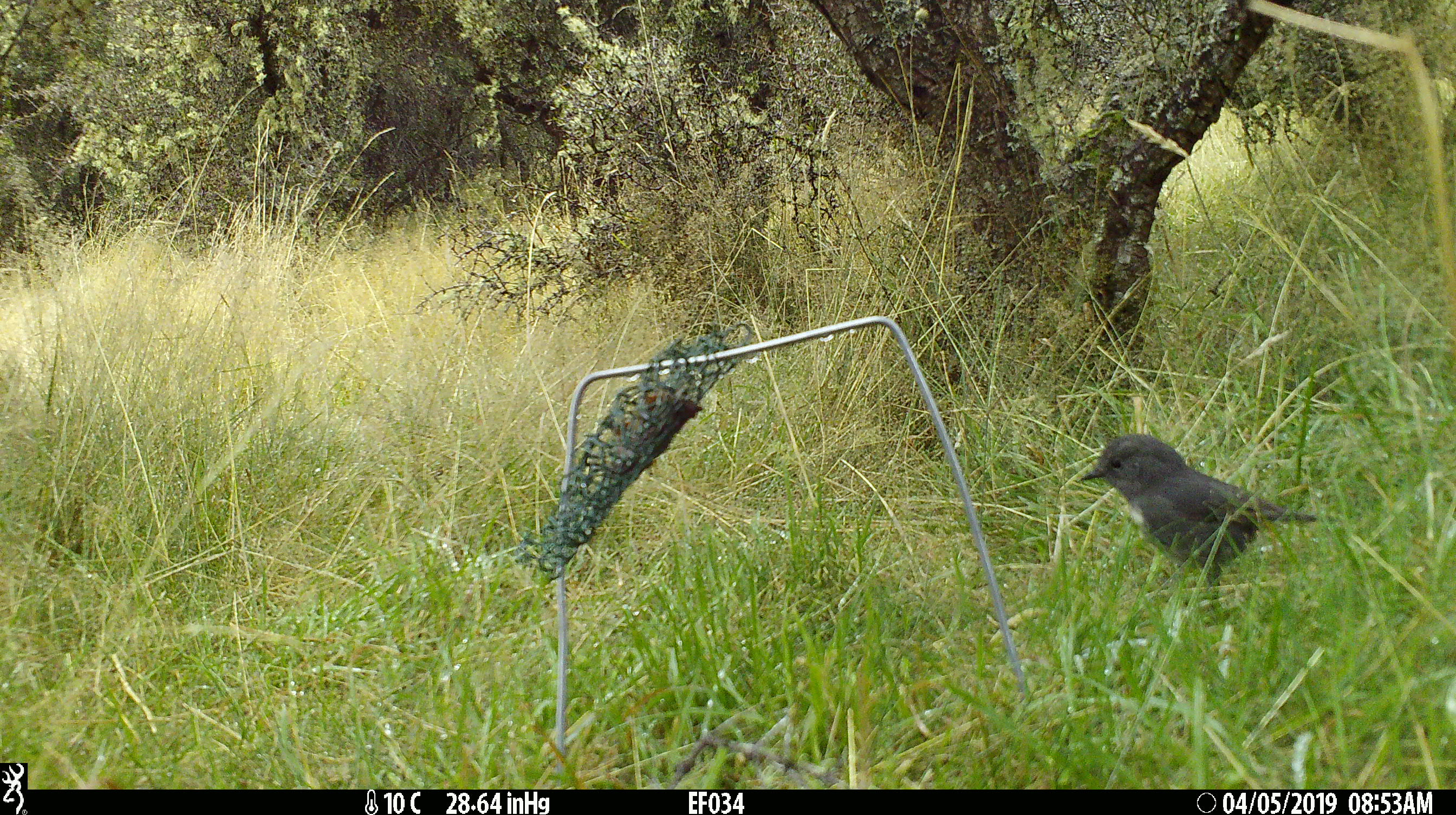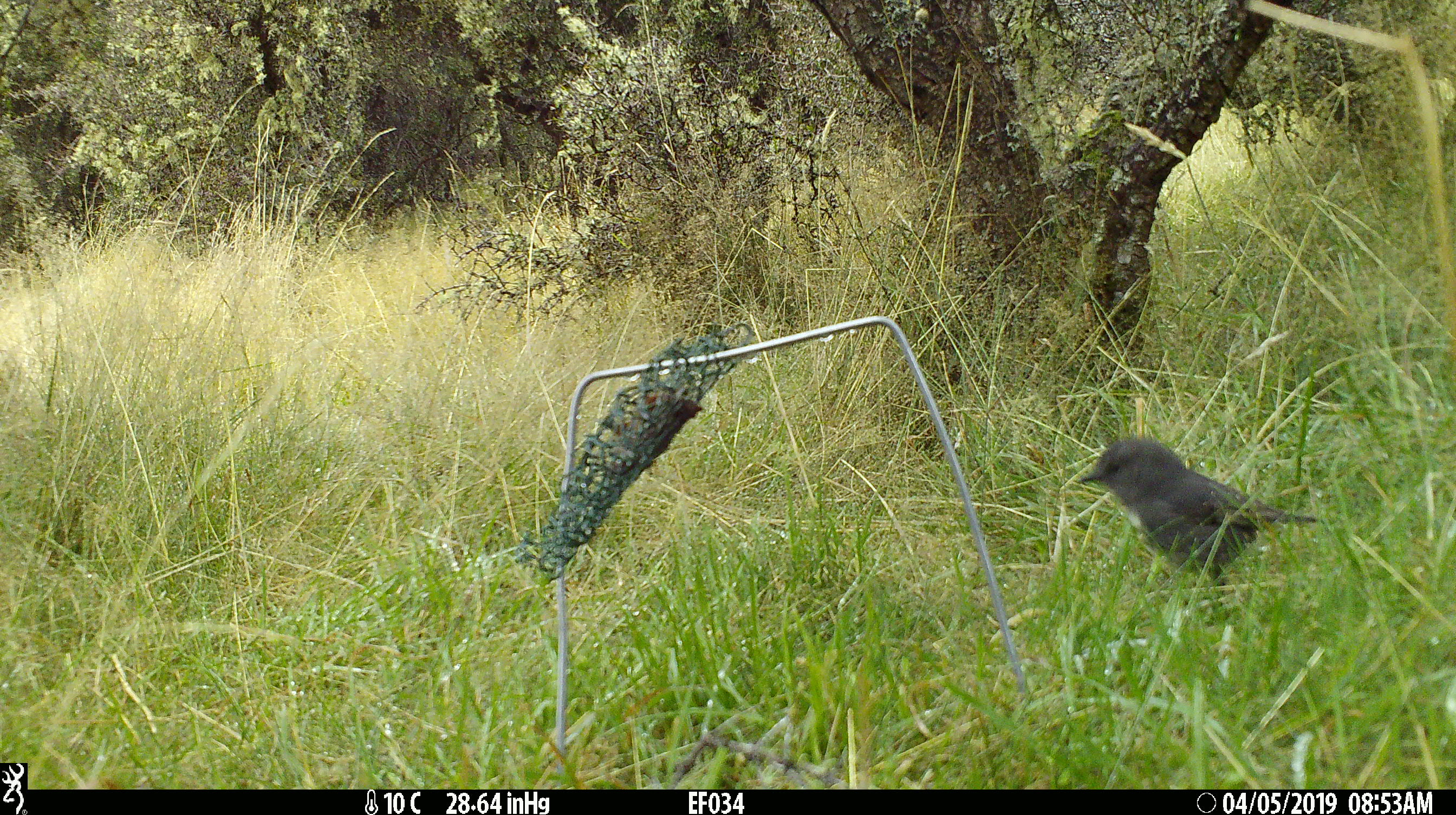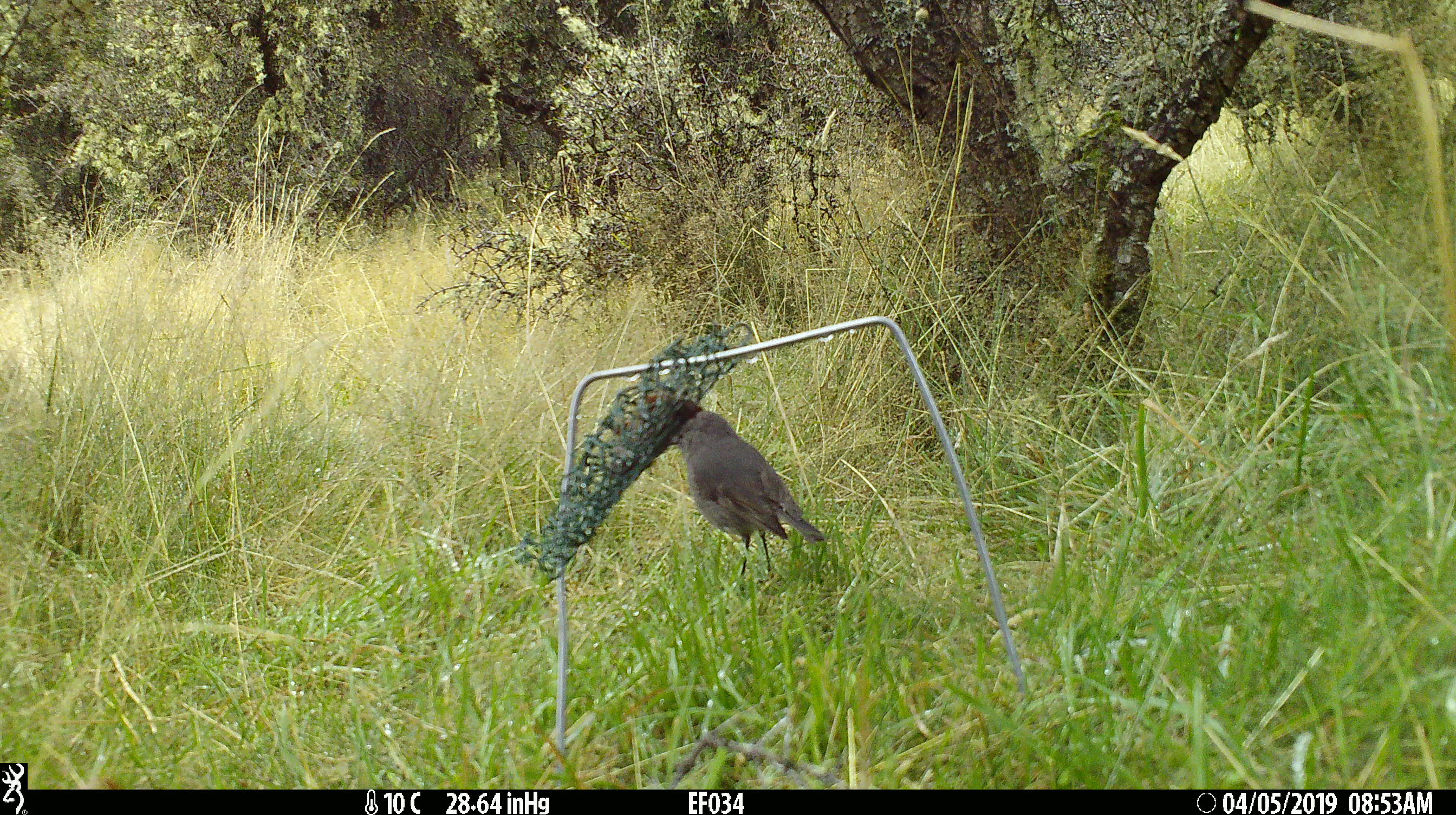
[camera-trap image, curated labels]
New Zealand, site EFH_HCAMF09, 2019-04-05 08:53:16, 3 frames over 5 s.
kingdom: Animalia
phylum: Chordata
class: Aves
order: Passeriformes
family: Petroicidae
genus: Petroica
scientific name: Petroica australis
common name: new zealand robin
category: robin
Robin (new zealand robin) (Petroica australis).